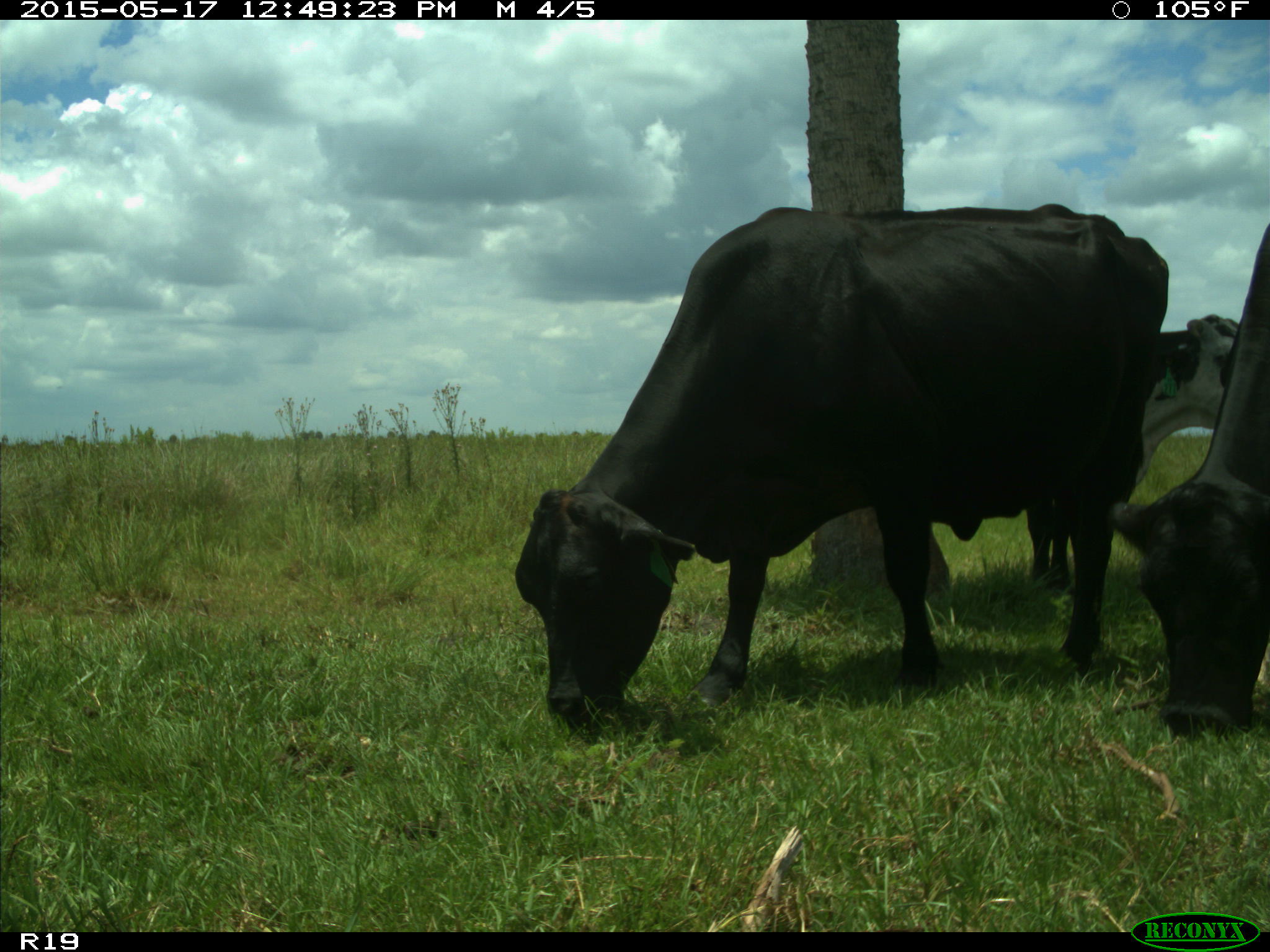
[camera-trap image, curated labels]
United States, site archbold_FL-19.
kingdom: Animalia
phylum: Chordata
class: Mammalia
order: Artiodactyla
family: Bovidae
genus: Bos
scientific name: Bos taurus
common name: domestic cow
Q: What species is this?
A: Bos taurus (domestic cow).